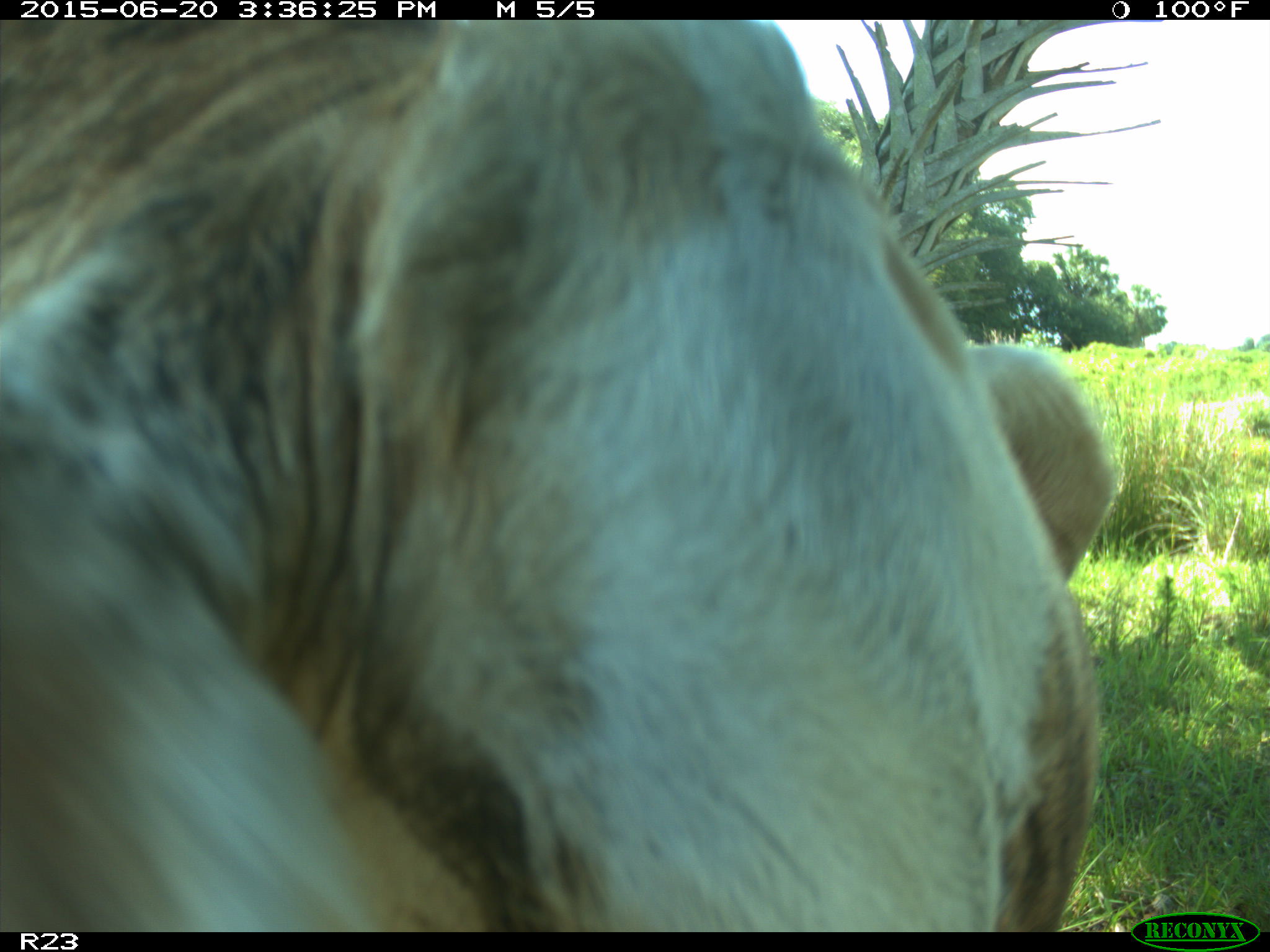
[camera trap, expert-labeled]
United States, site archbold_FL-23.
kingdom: Animalia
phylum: Chordata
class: Mammalia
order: Artiodactyla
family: Bovidae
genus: Bos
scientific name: Bos taurus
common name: domestic cow